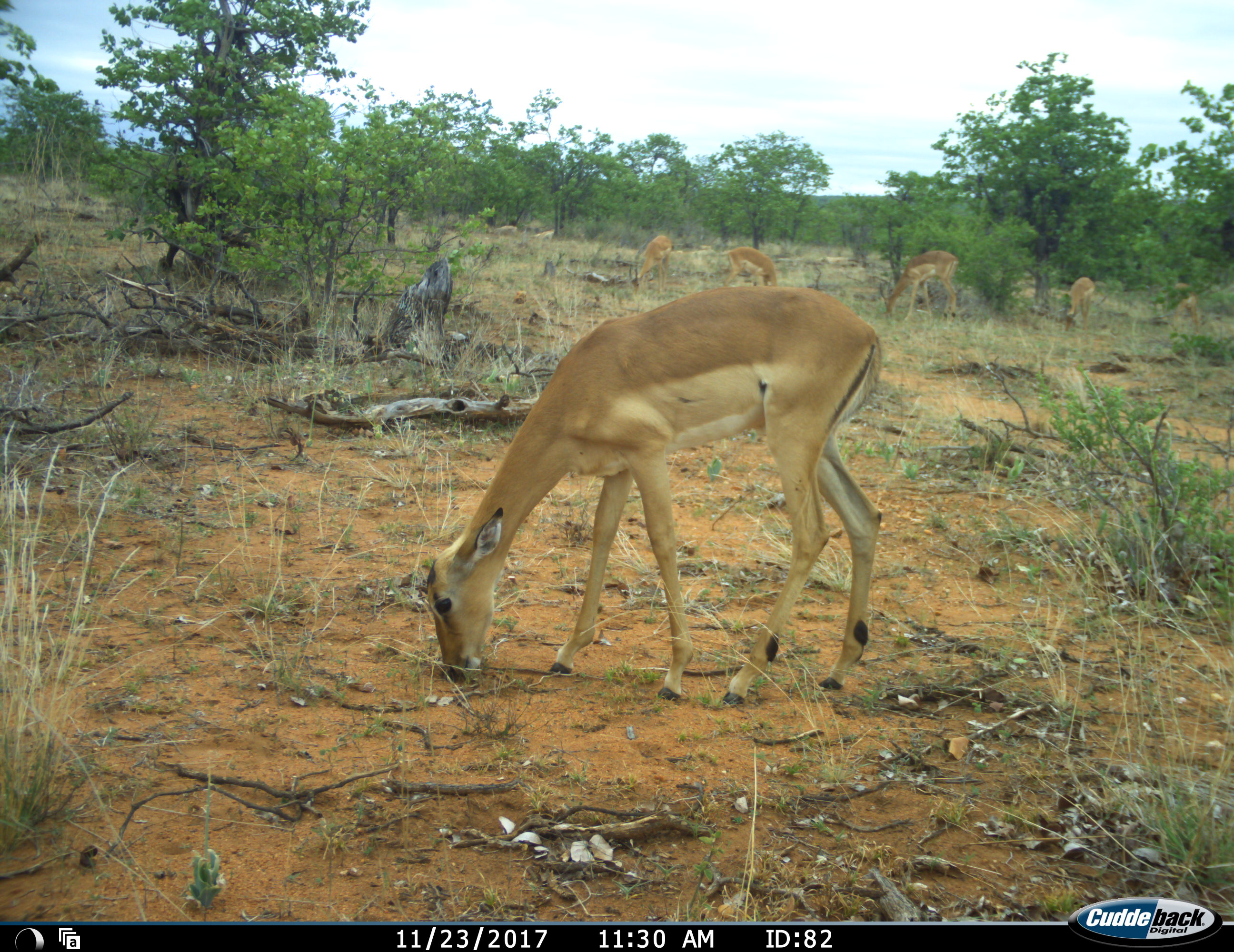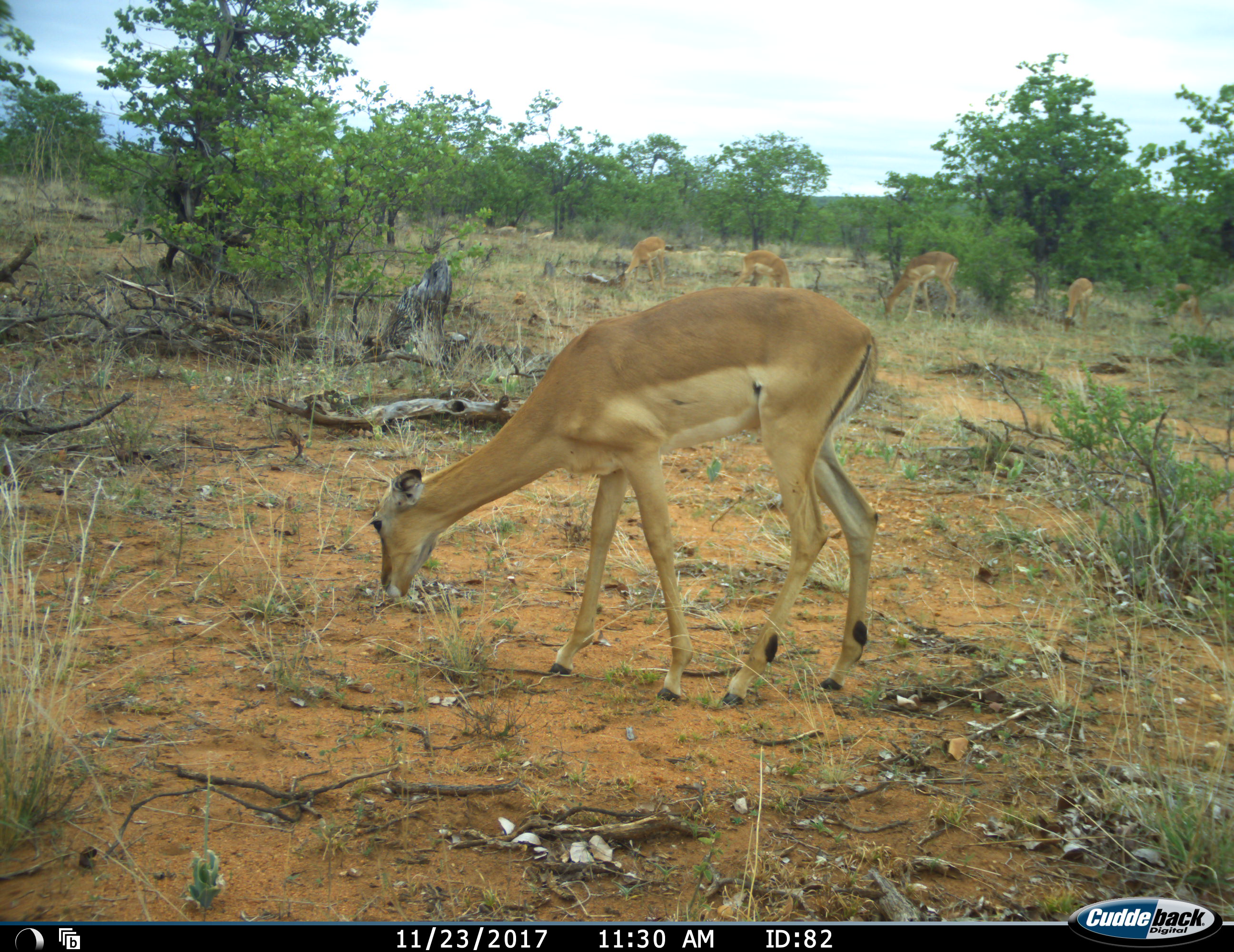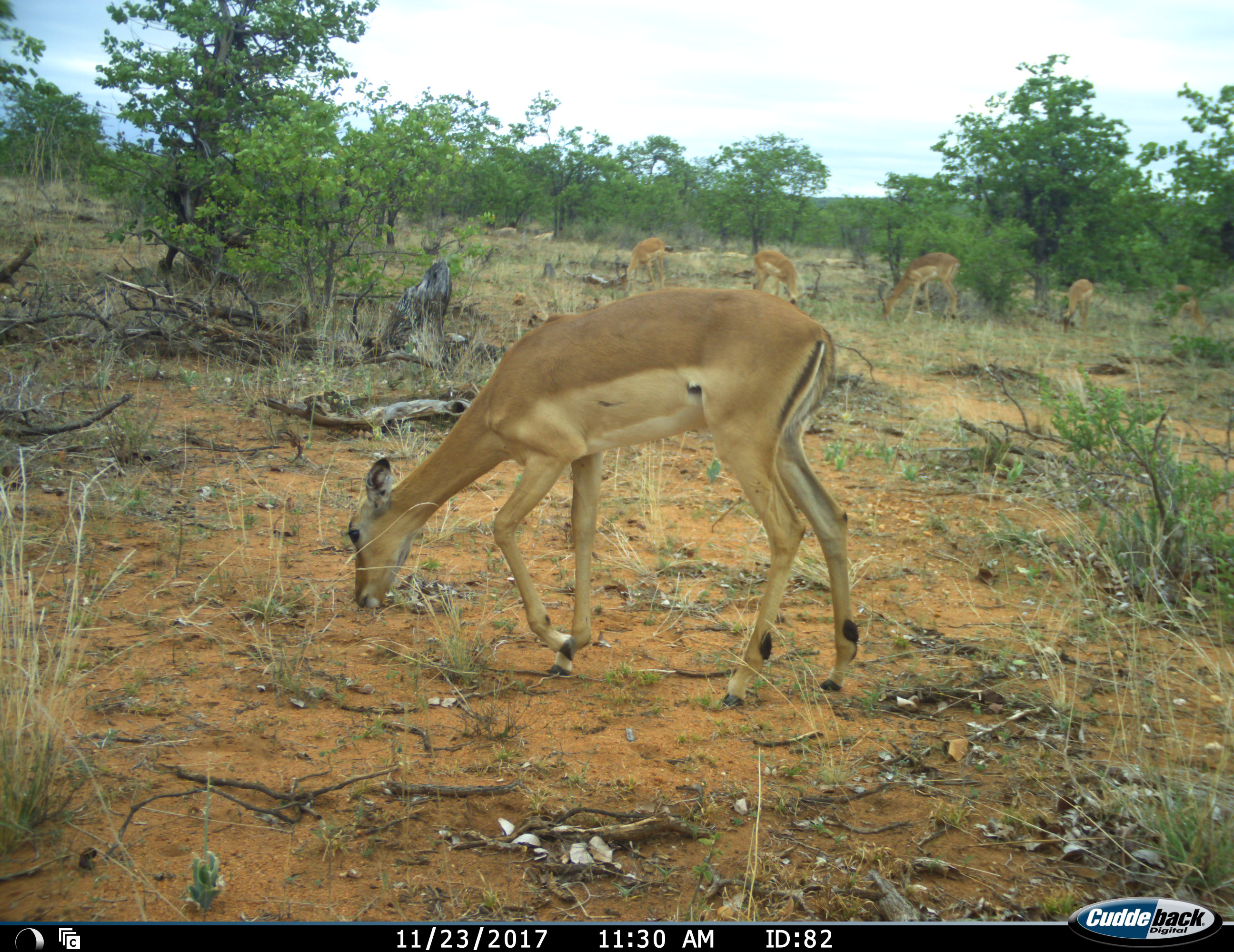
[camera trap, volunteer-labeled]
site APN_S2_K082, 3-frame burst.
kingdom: Animalia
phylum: Chordata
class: Mammalia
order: Artiodactyla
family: Bovidae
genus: Aepyceros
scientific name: Aepyceros melampus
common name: impala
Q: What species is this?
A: Impala (Aepyceros melampus).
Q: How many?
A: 6.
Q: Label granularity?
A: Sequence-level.